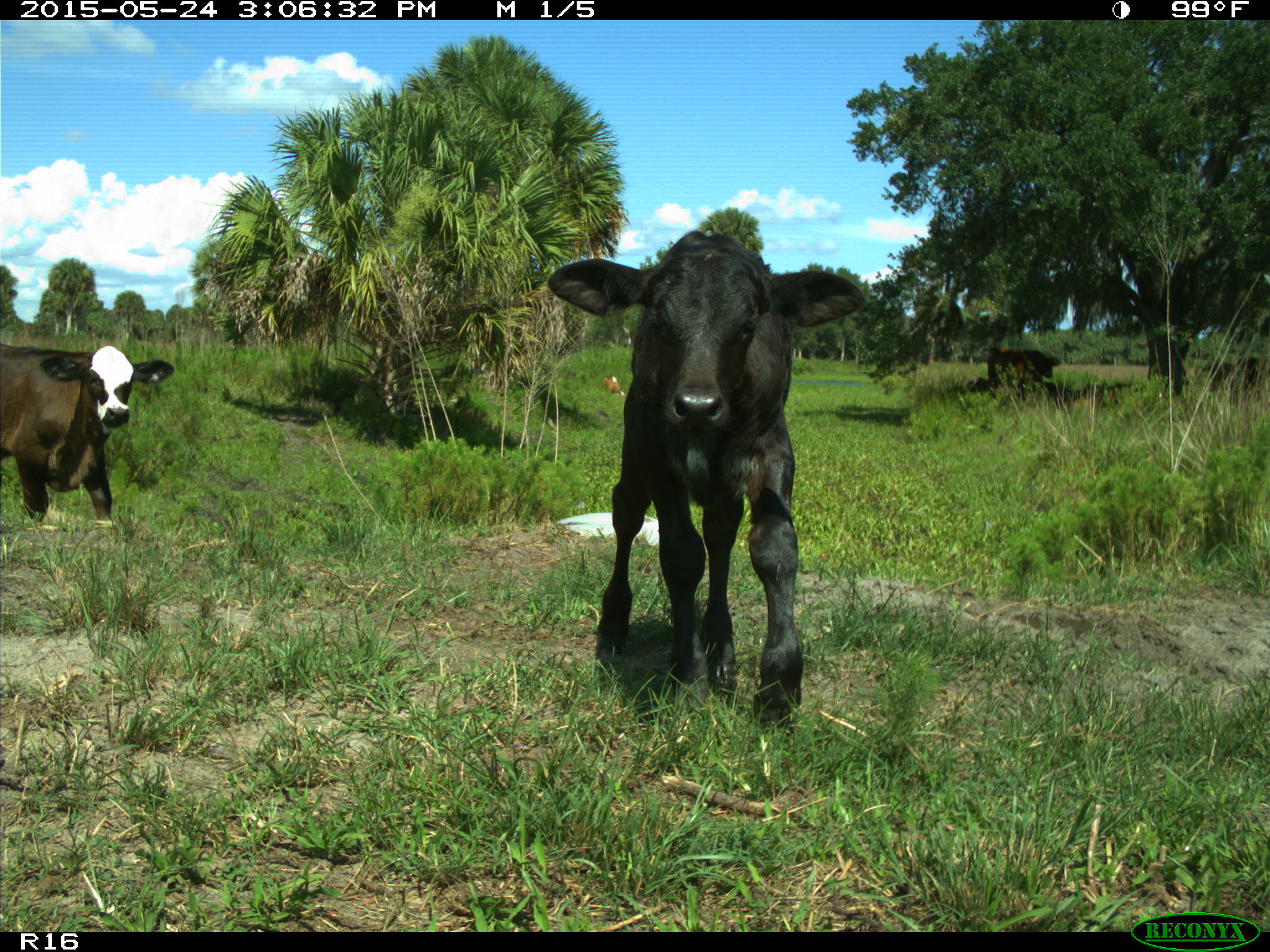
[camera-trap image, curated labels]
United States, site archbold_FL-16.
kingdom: Animalia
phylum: Chordata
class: Mammalia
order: Artiodactyla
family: Bovidae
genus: Bos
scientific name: Bos taurus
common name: domestic cow